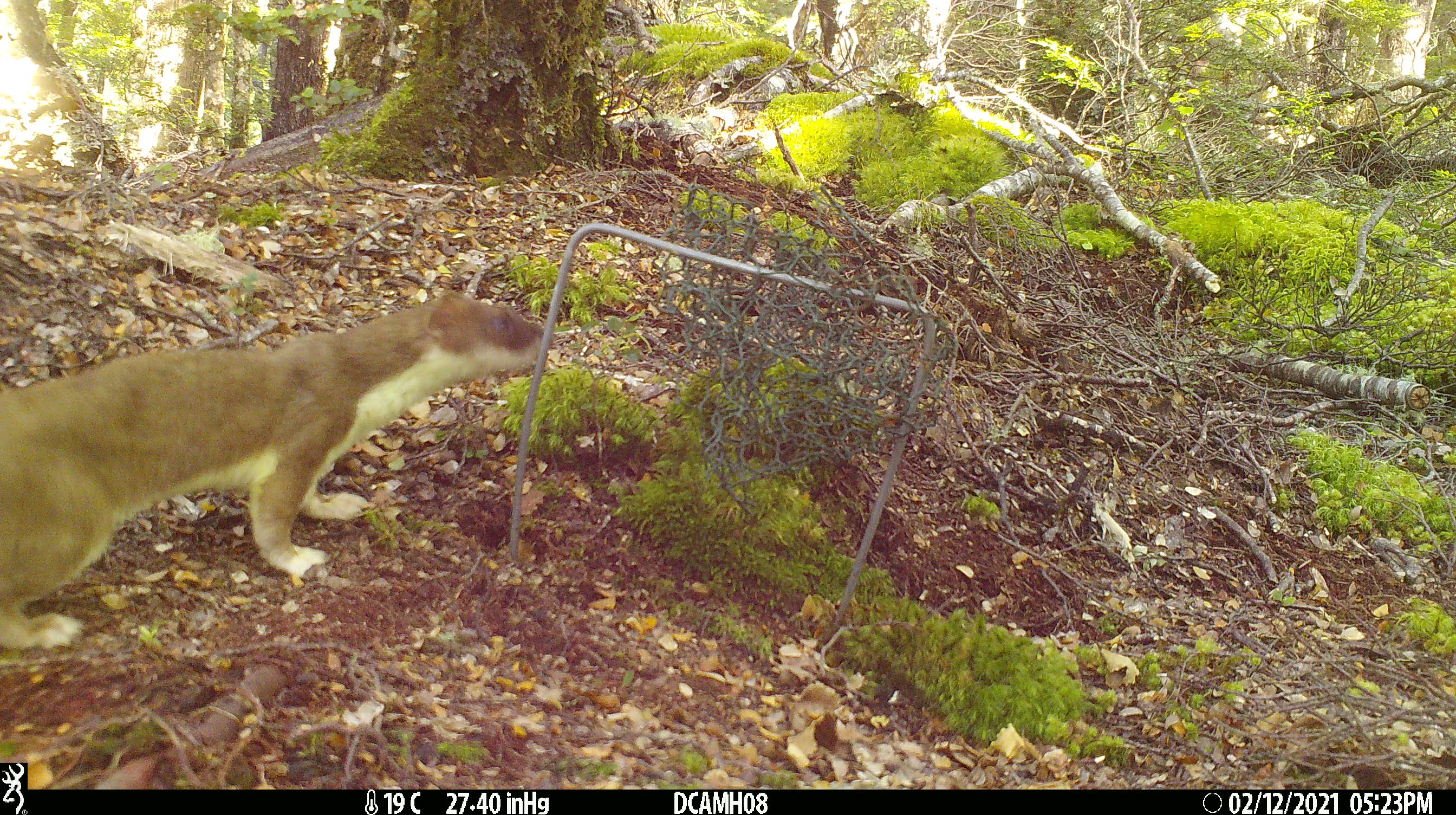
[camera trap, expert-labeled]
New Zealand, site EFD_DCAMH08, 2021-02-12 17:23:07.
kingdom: Animalia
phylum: Chordata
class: Mammalia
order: Carnivora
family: Mustelidae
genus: Mustela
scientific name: Mustela erminea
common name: stoat